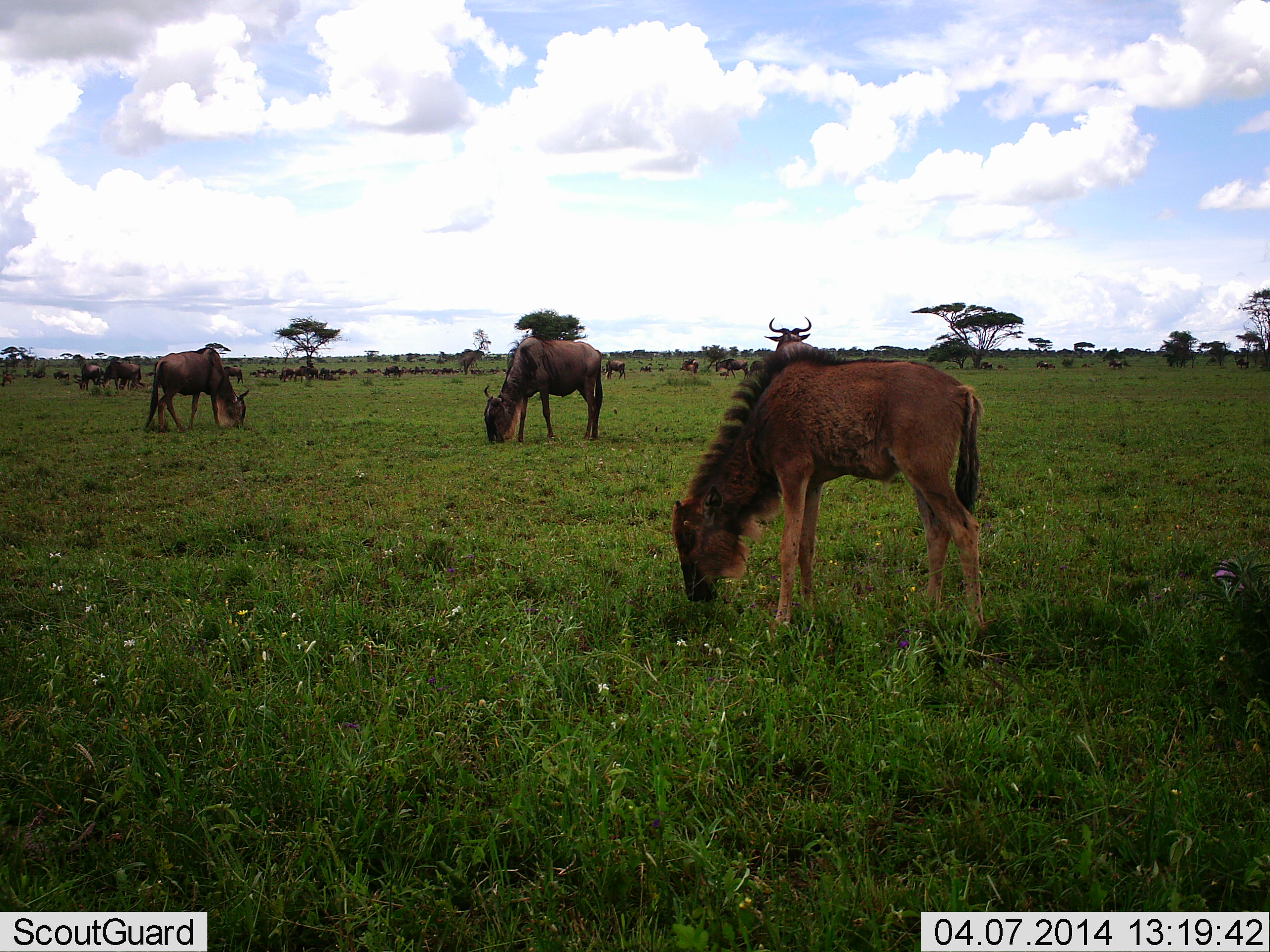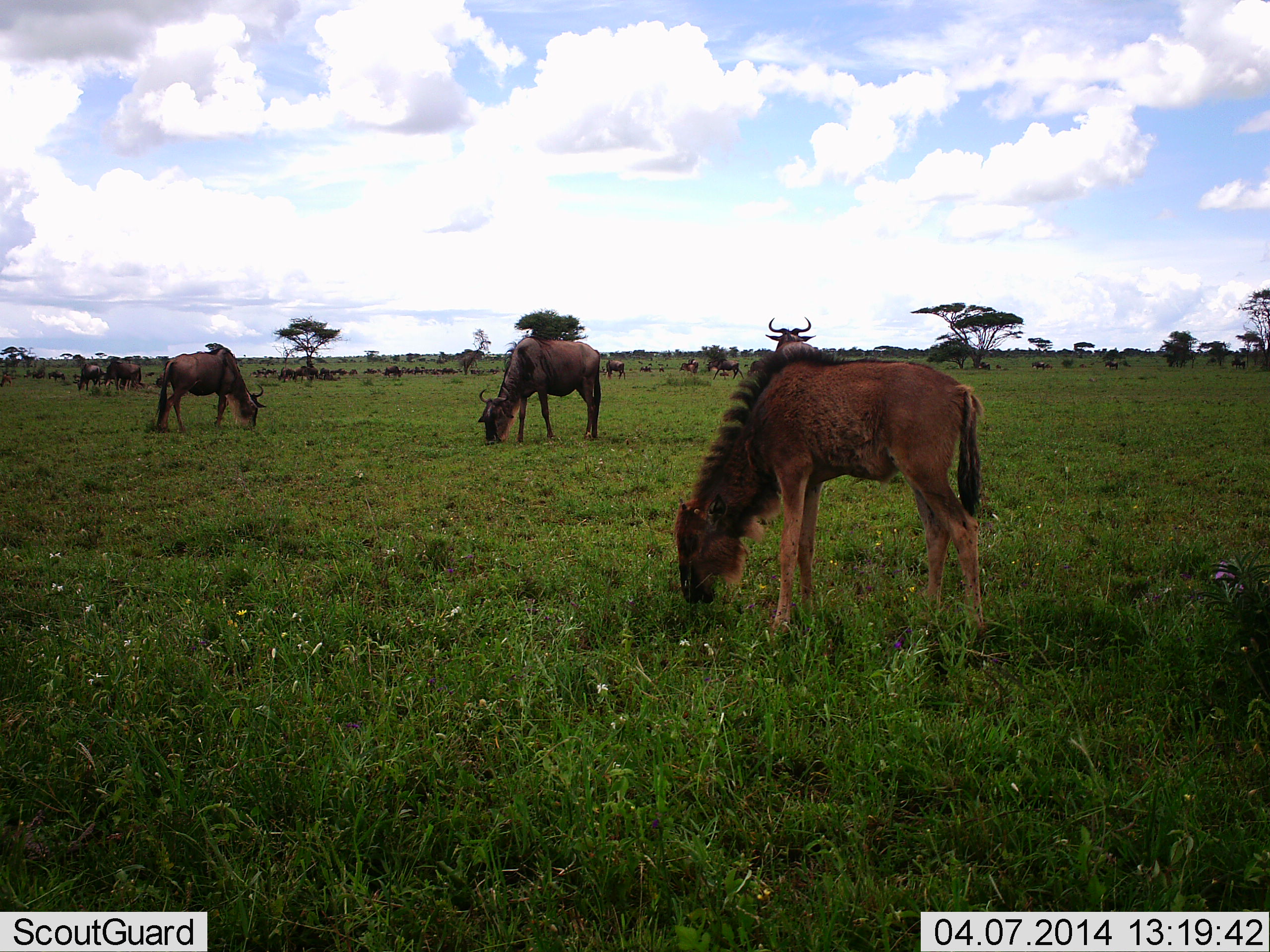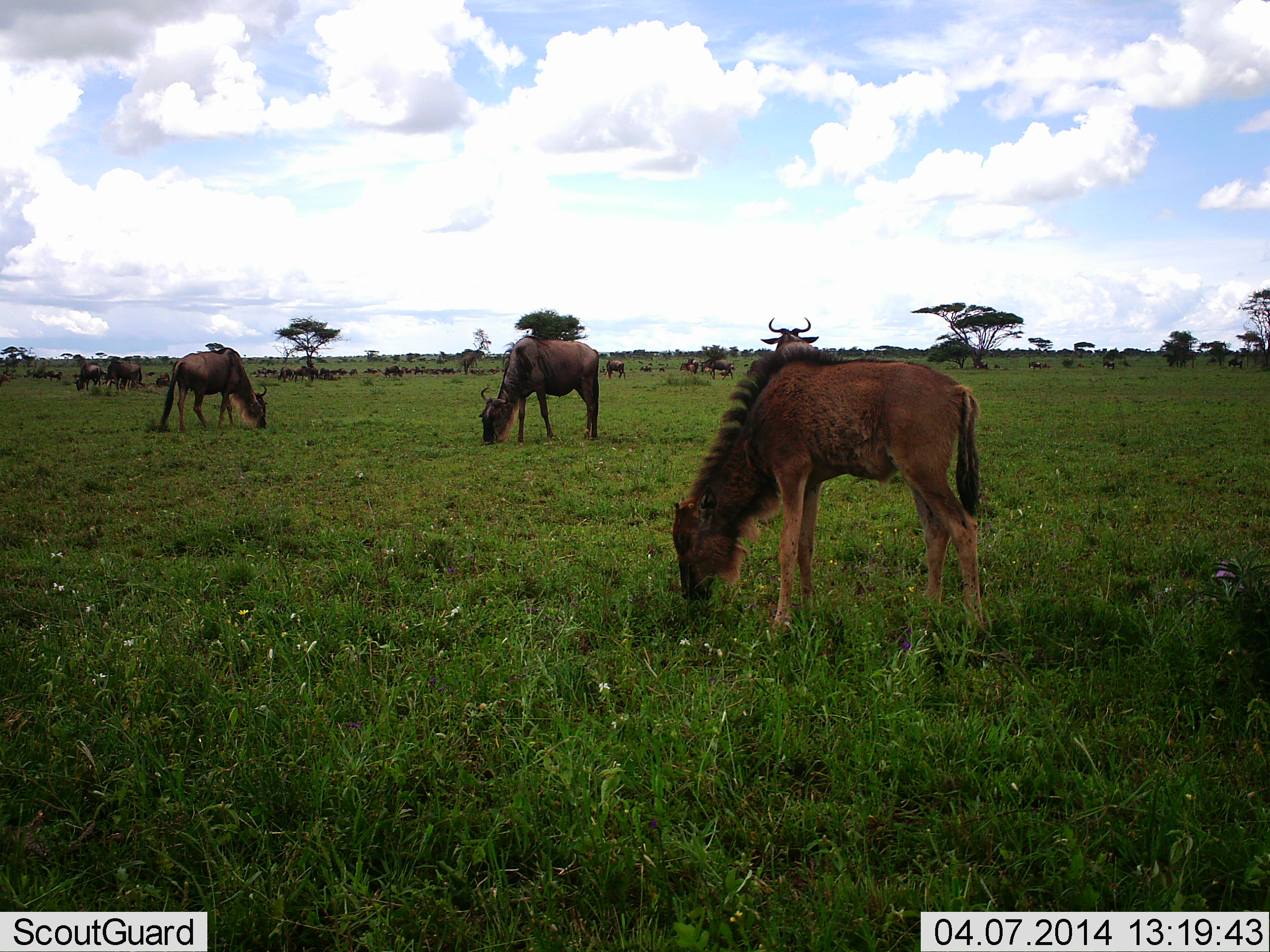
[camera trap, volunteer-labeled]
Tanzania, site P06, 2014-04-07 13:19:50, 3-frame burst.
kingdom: Animalia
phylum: Chordata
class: Mammalia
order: Artiodactyla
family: Bovidae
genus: Connochaetes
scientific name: Connochaetes taurinus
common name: blue wildebeest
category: wildebeest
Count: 11-50.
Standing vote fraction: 60%.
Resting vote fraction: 0%.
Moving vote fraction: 30%.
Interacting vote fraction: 0%.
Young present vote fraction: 90%.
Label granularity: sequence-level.